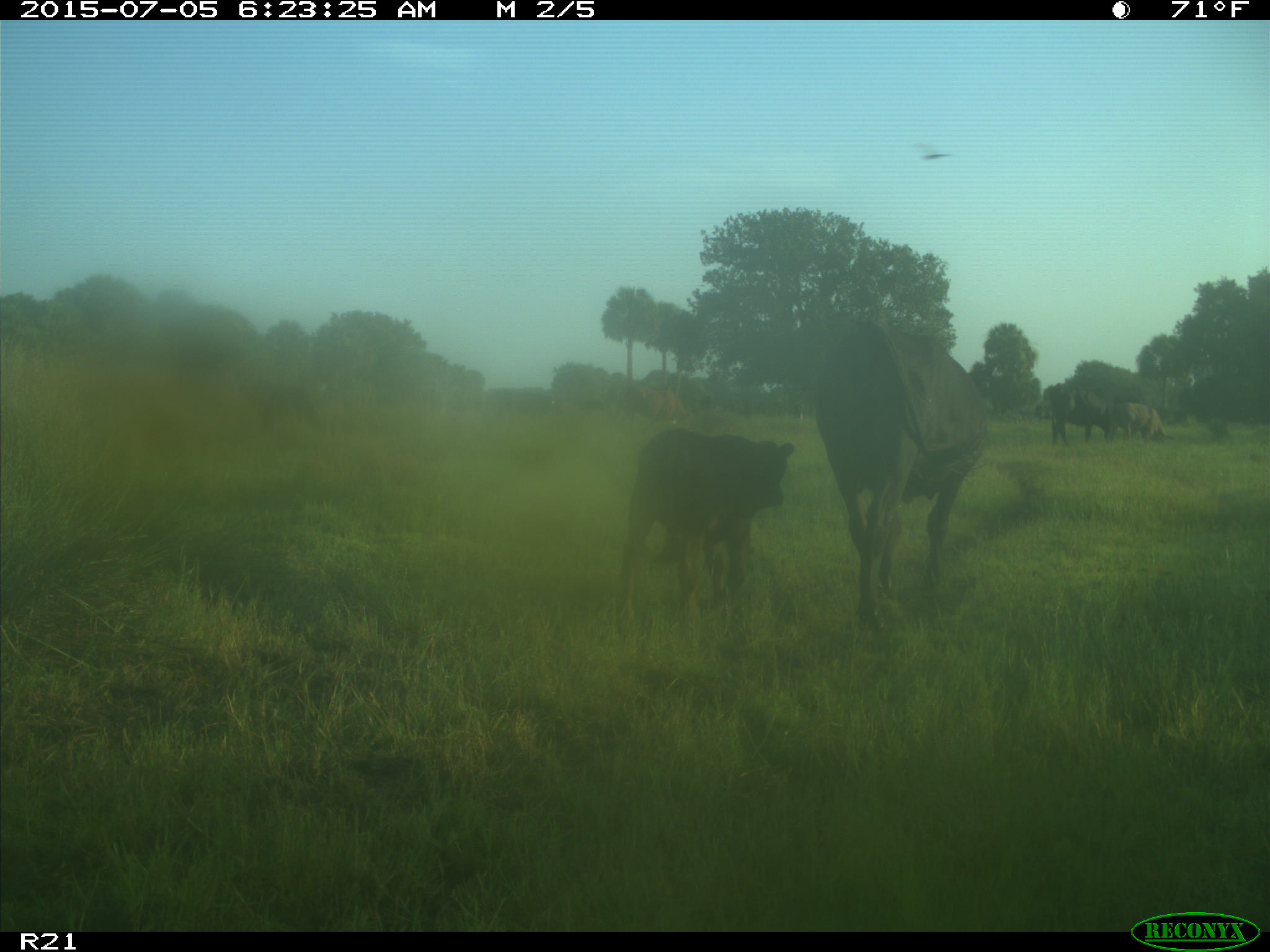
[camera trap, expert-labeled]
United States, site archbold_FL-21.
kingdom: Animalia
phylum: Chordata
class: Mammalia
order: Artiodactyla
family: Bovidae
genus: Bos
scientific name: Bos taurus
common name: domestic cow